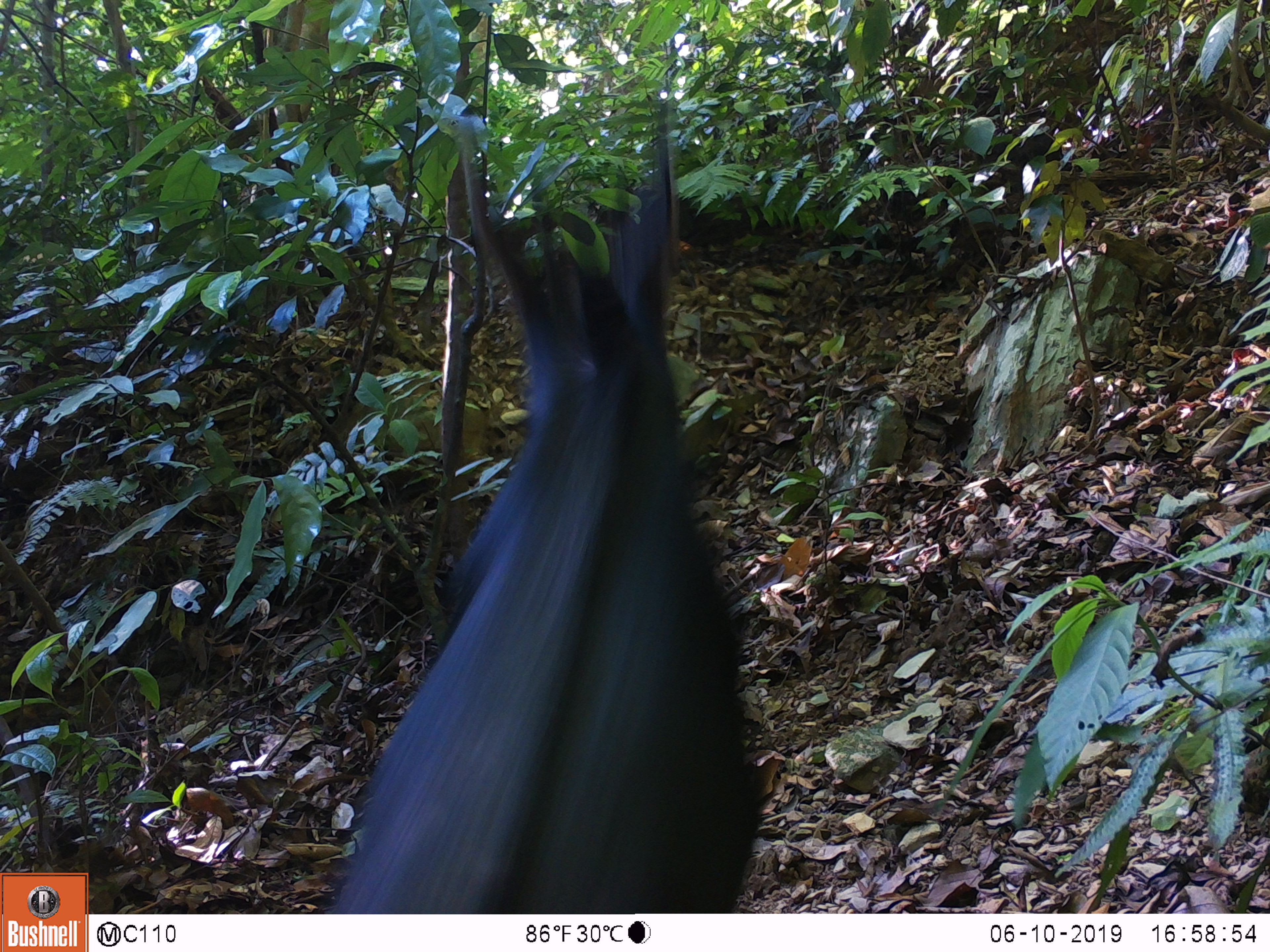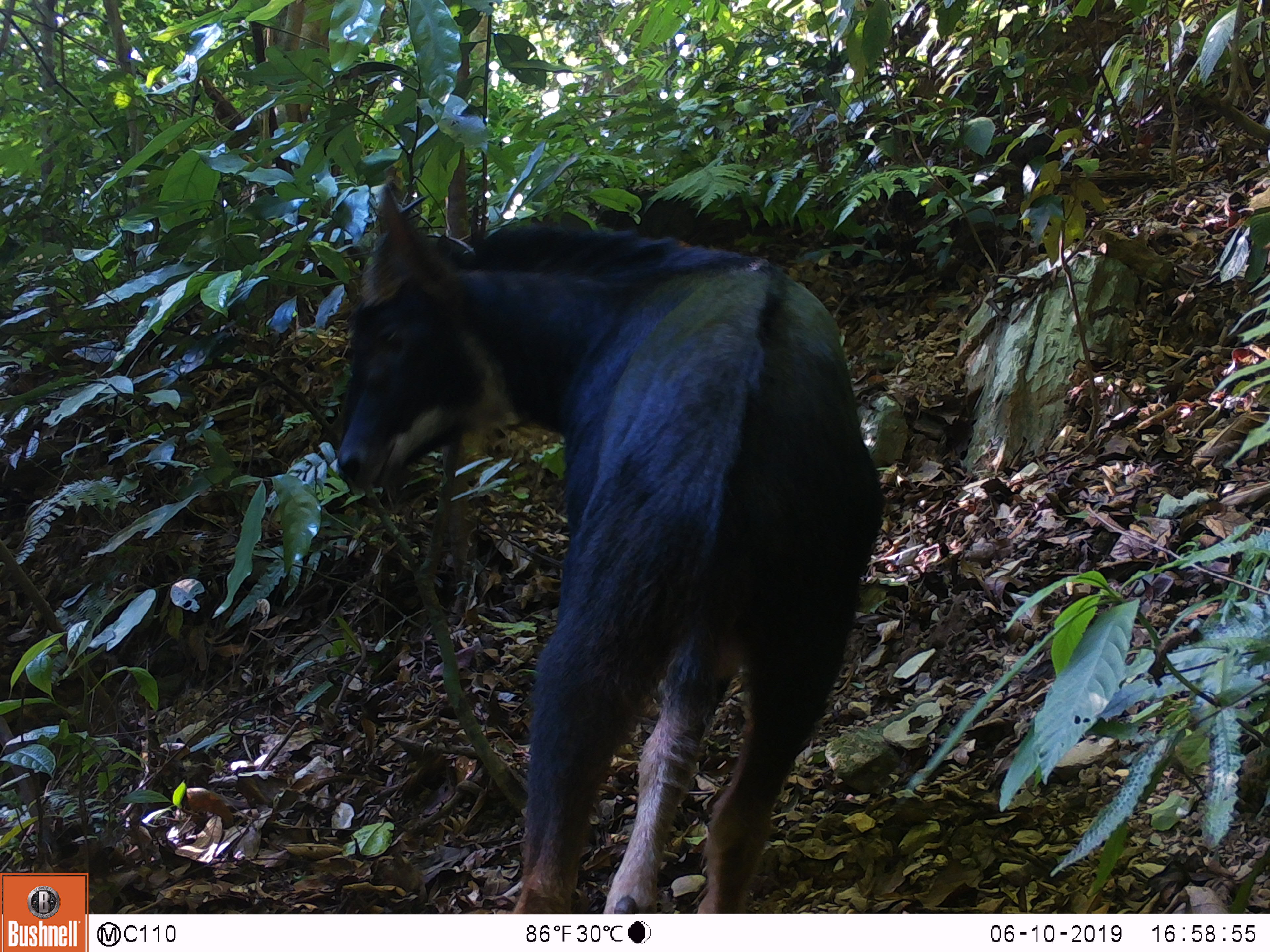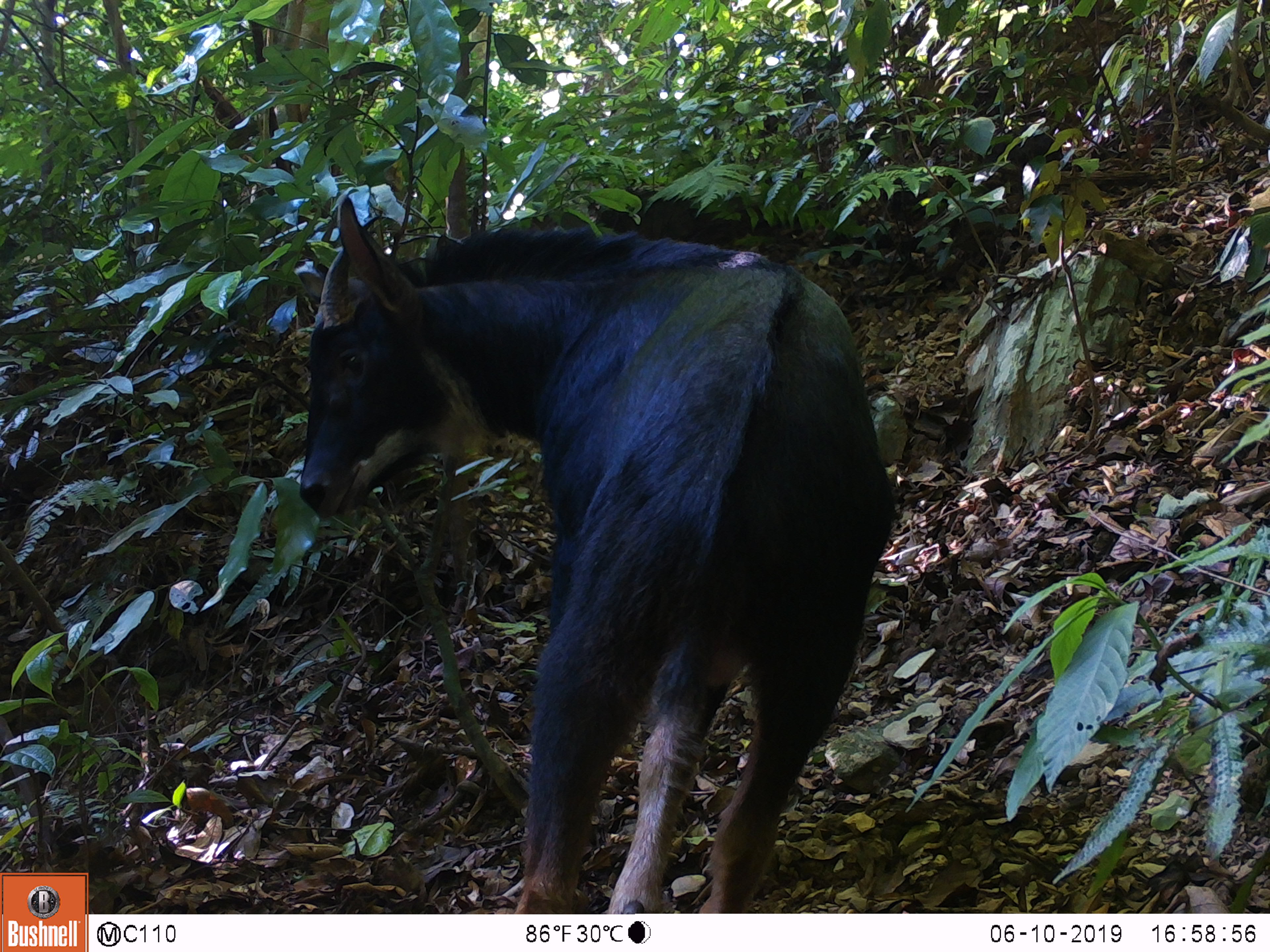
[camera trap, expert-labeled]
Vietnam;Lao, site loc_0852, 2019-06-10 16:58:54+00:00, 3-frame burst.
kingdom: Animalia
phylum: Chordata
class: Mammalia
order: Artiodactyla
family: Bovidae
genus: Capricornis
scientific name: Capricornis sumatraensis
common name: chinese serow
Chinese serow (Capricornis sumatraensis). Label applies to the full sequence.